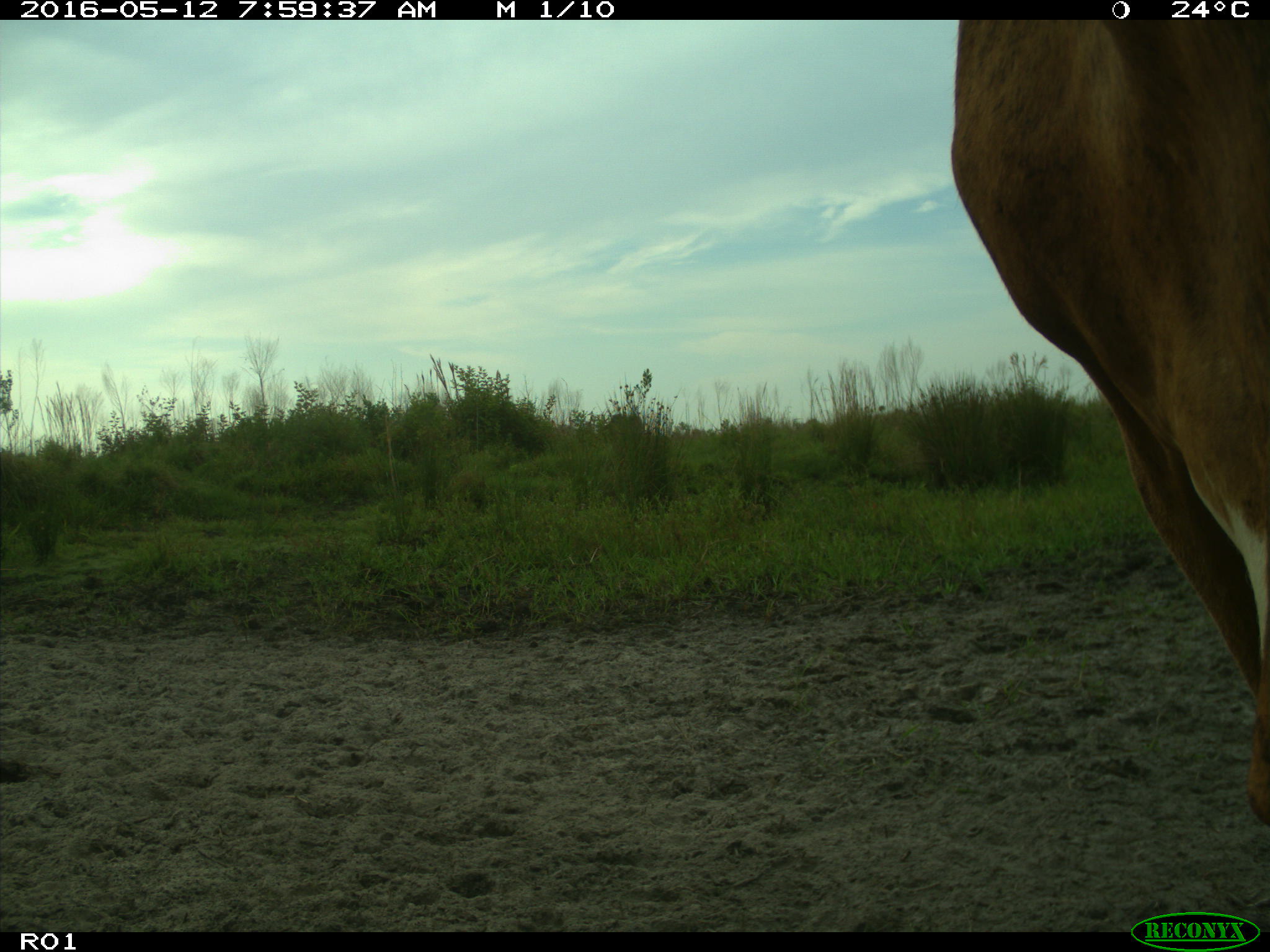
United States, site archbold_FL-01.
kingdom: Animalia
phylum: Chordata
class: Mammalia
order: Artiodactyla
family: Bovidae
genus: Bos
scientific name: Bos taurus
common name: domestic cow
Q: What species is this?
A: Bos taurus (domestic cow).